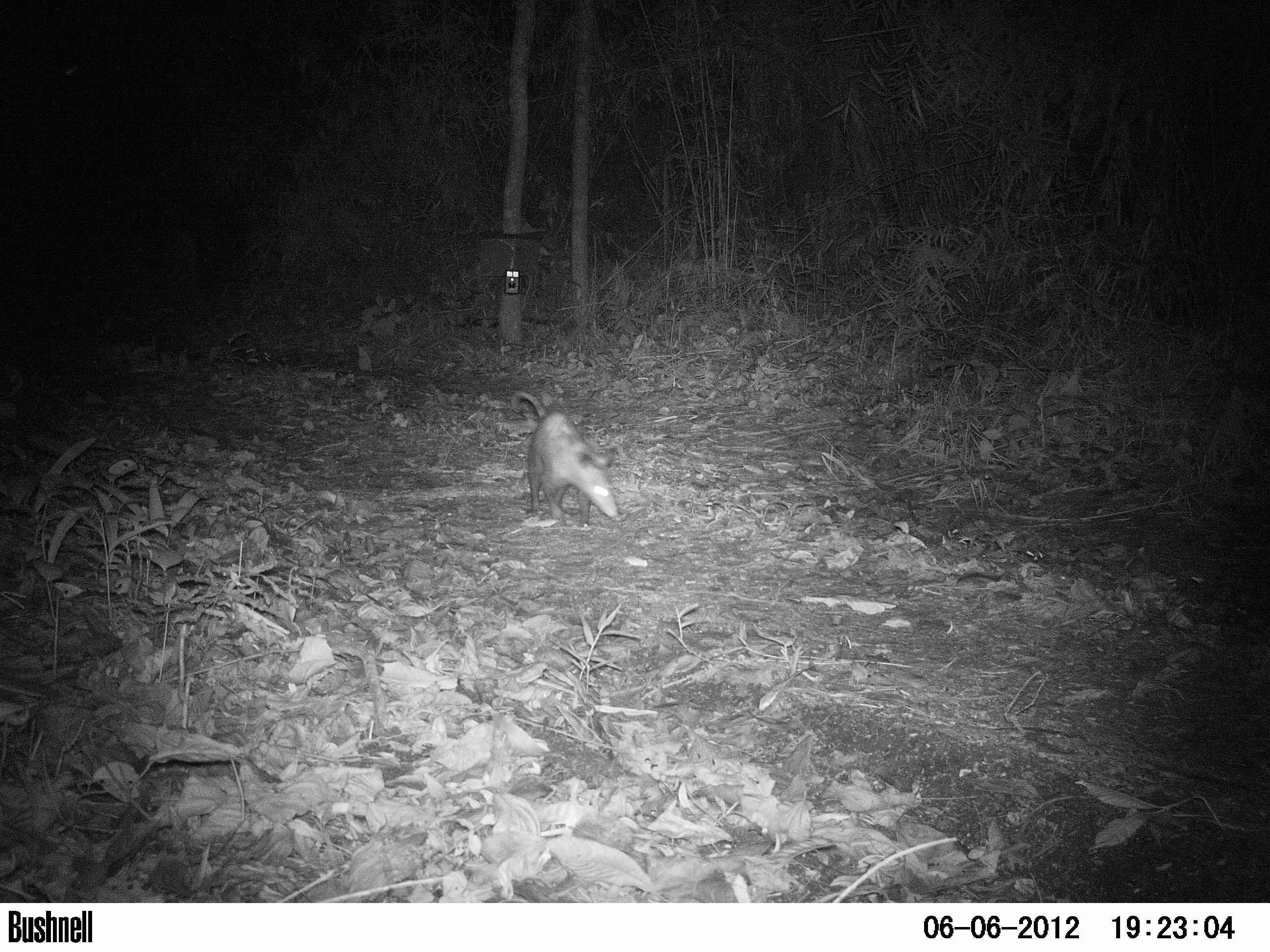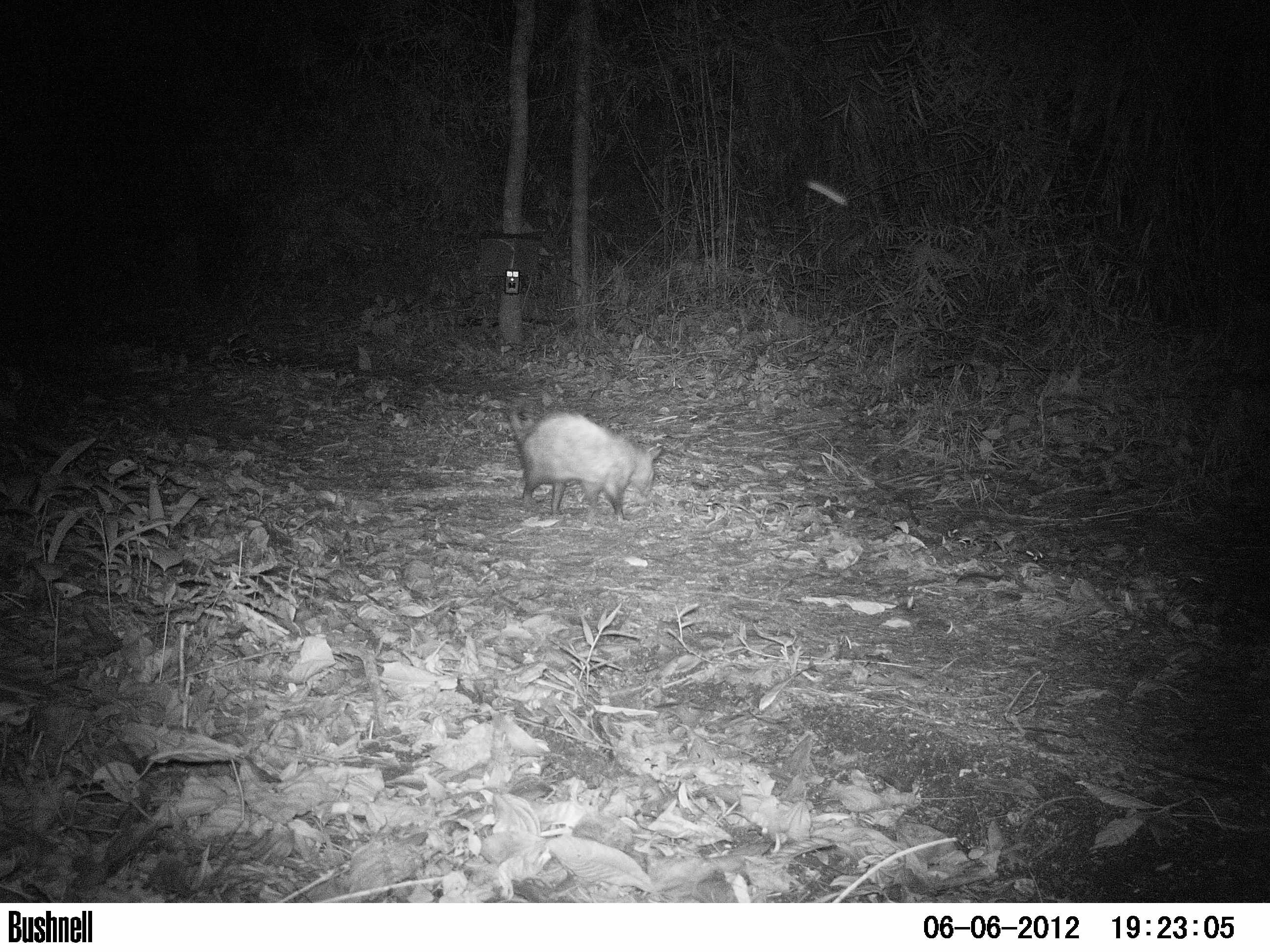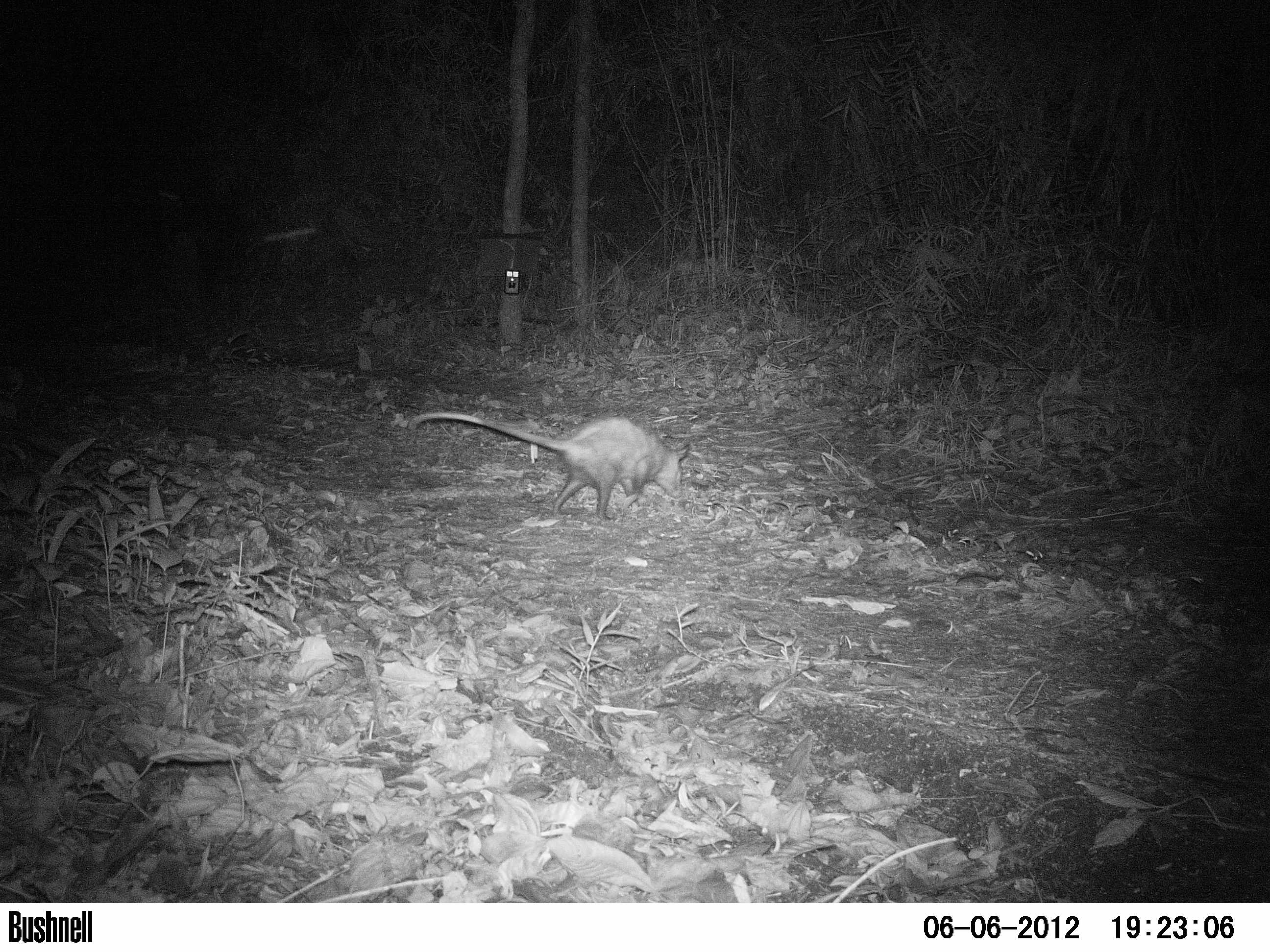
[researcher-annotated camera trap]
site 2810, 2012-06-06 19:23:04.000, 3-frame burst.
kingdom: Animalia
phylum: Chordata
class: Mammalia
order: Didelphimorphia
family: Didelphidae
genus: Didelphis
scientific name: Didelphis virginiana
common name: virginia opossum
Didelphis virginiana (virginia opossum), count 1, age adult.